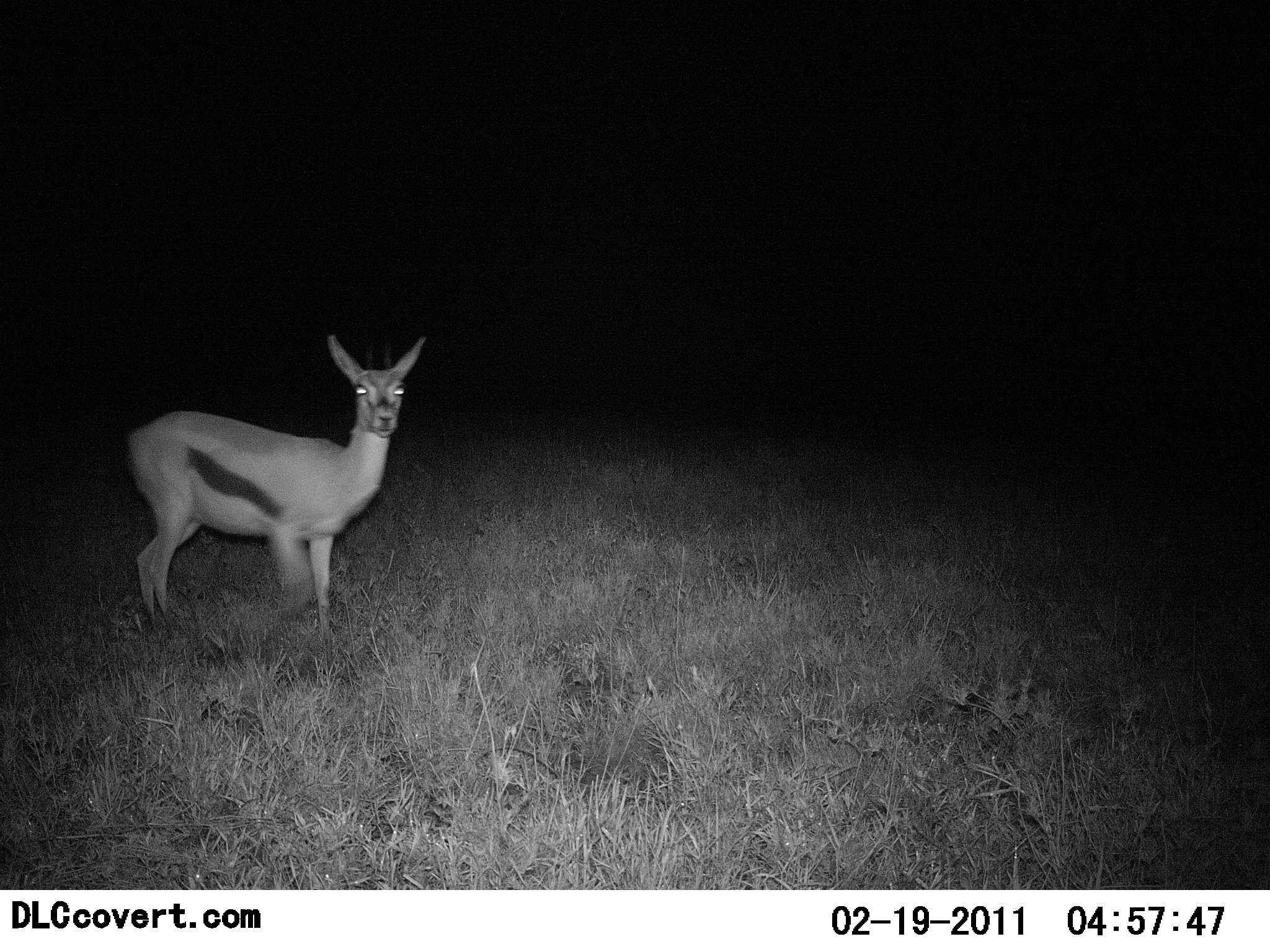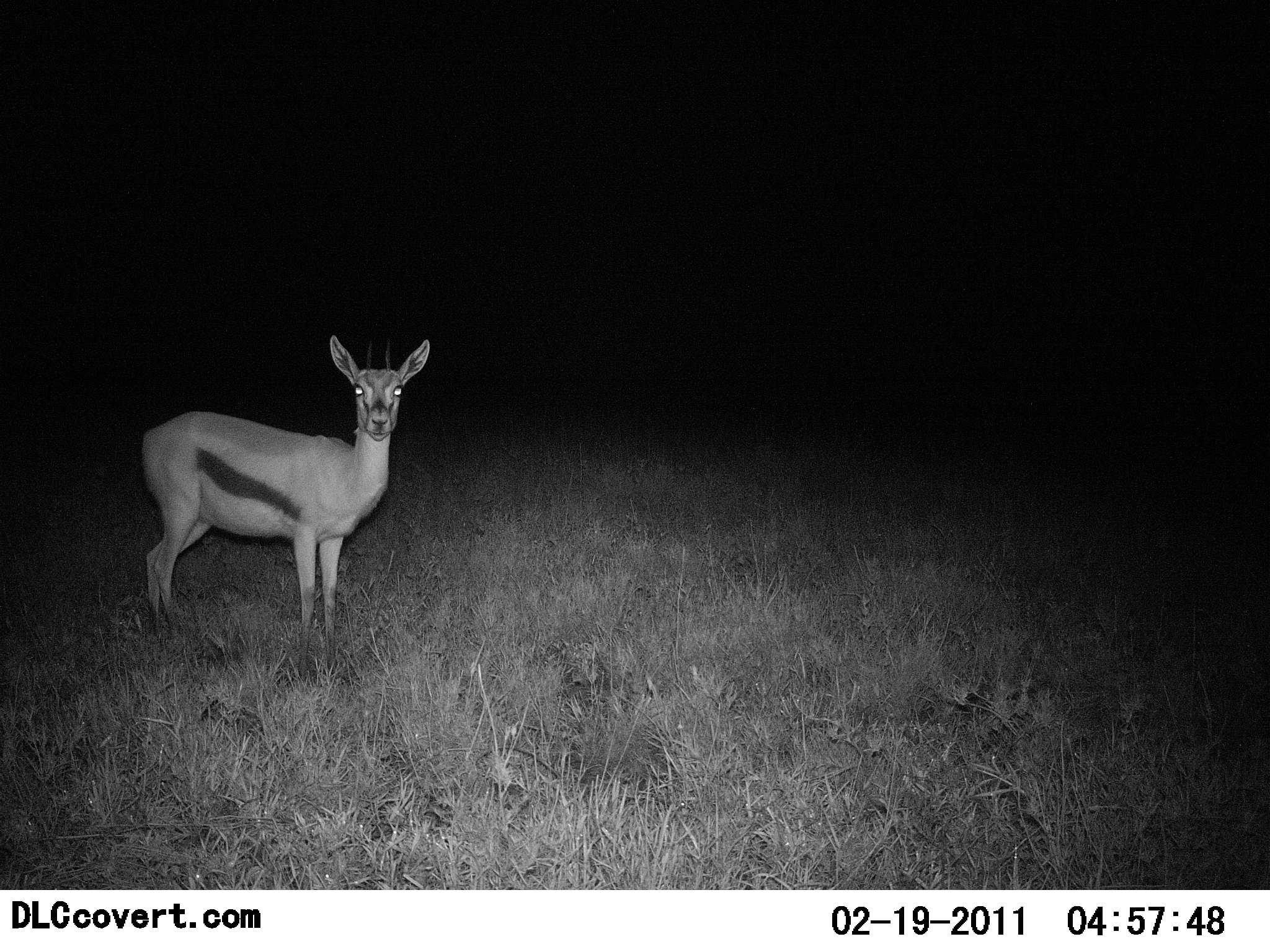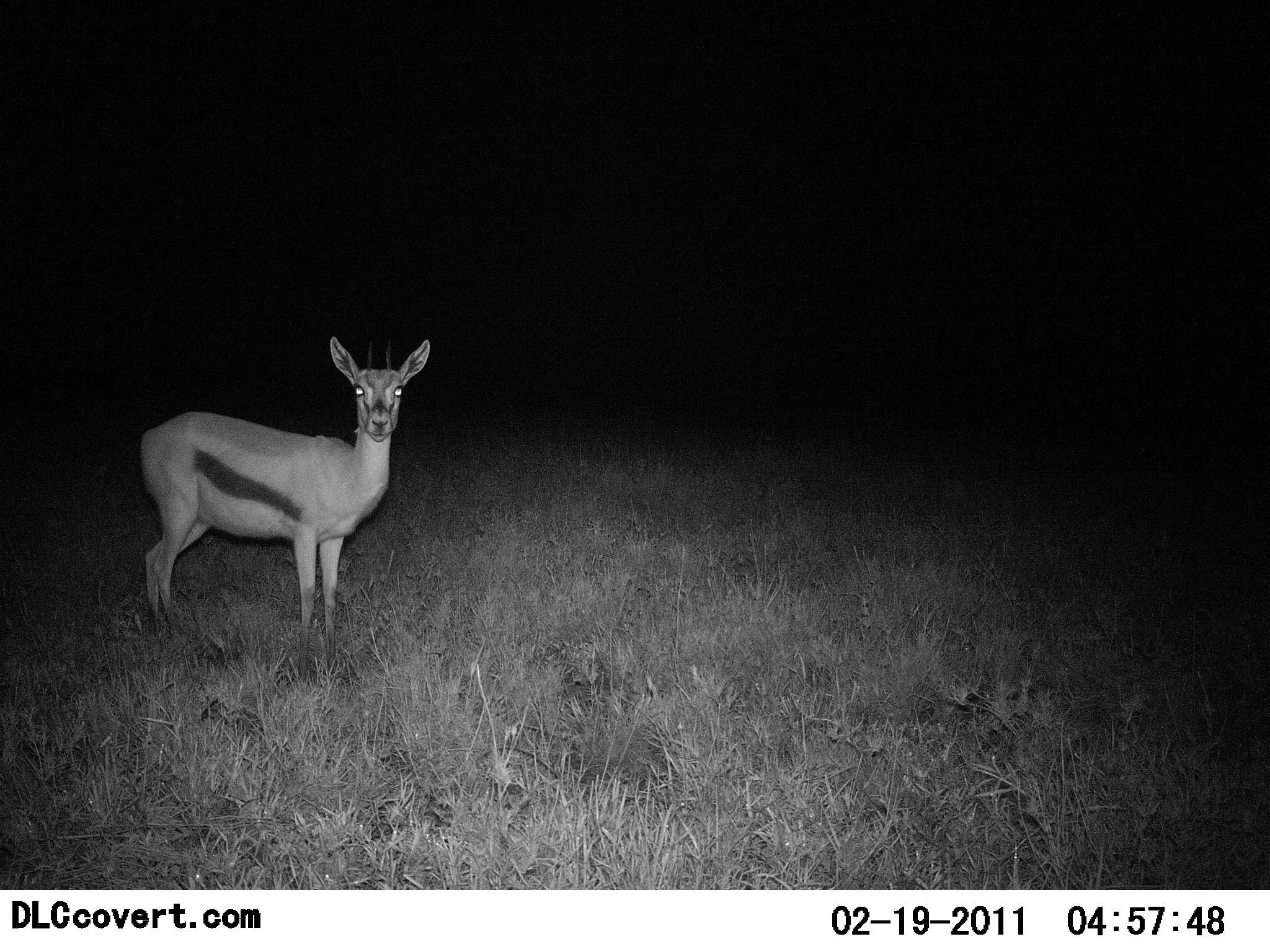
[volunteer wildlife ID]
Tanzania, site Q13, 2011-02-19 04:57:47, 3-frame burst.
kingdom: Animalia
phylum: Chordata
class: Mammalia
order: Artiodactyla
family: Bovidae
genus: Eudorcas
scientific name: Eudorcas thomsonii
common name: thomson's gazelle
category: gazellethomsons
Gazellethomsons (thomson's gazelle) (Eudorcas thomsonii), count 1. Behavior (volunteer vote fractions): standing 100%, resting 0%, moving 0%, interacting 9%. Young present (vote fraction): 0%. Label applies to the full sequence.